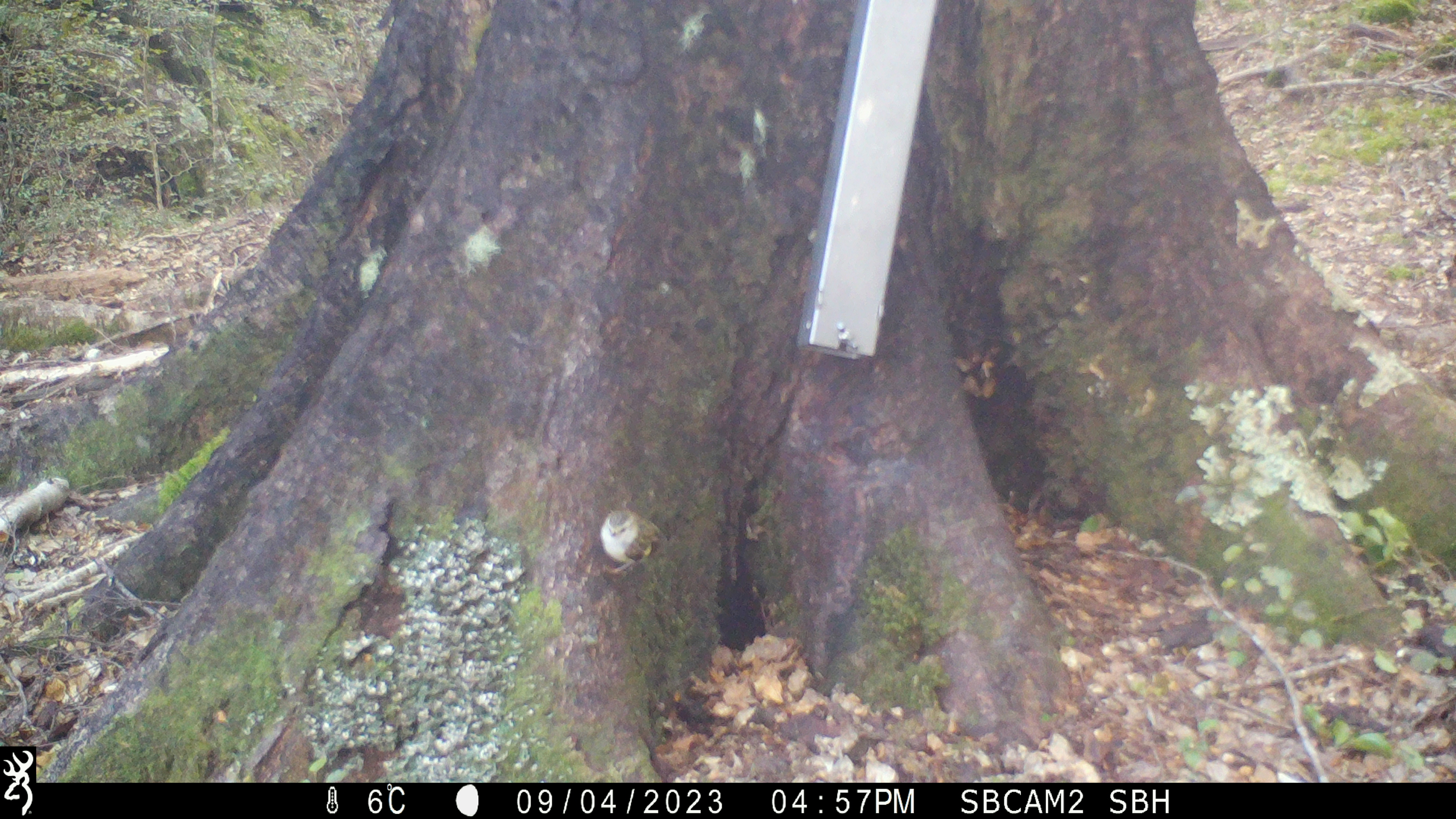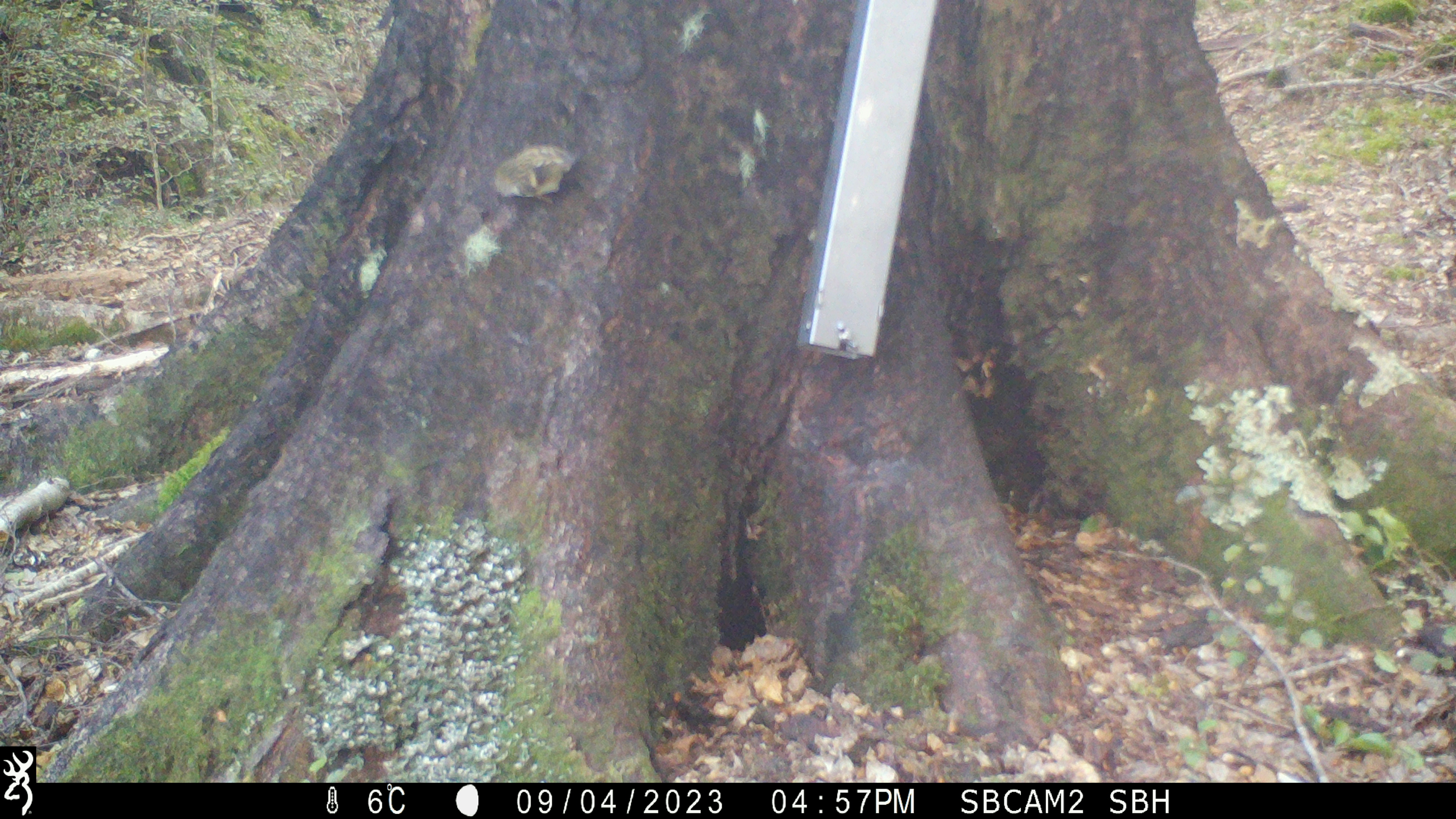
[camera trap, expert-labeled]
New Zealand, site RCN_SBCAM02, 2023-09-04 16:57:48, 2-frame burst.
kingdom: Animalia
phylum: Chordata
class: Aves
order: Passeriformes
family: Acanthisittidae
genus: Acanthisitta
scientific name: Acanthisitta chloris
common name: rifleman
Rifleman (Acanthisitta chloris).